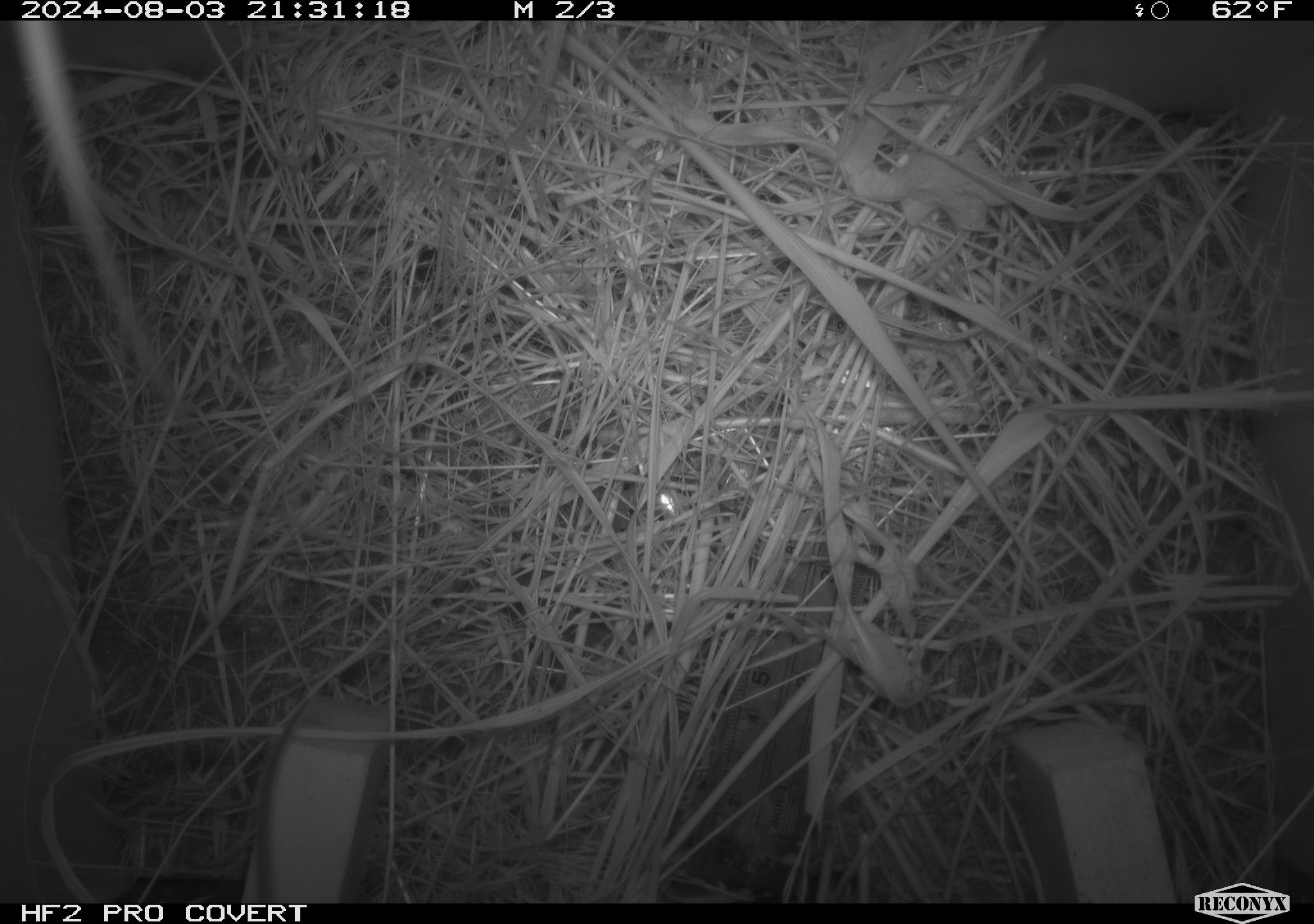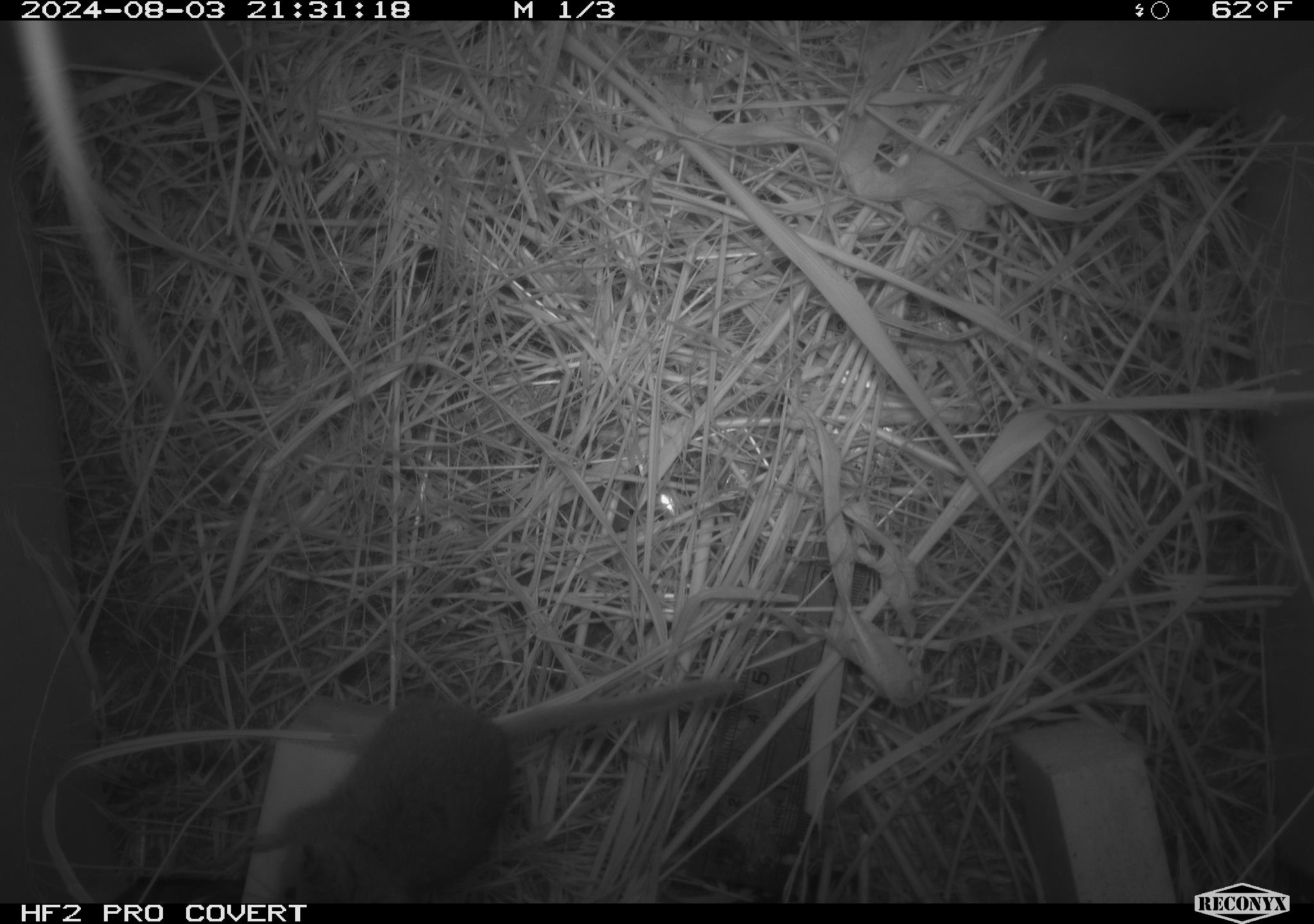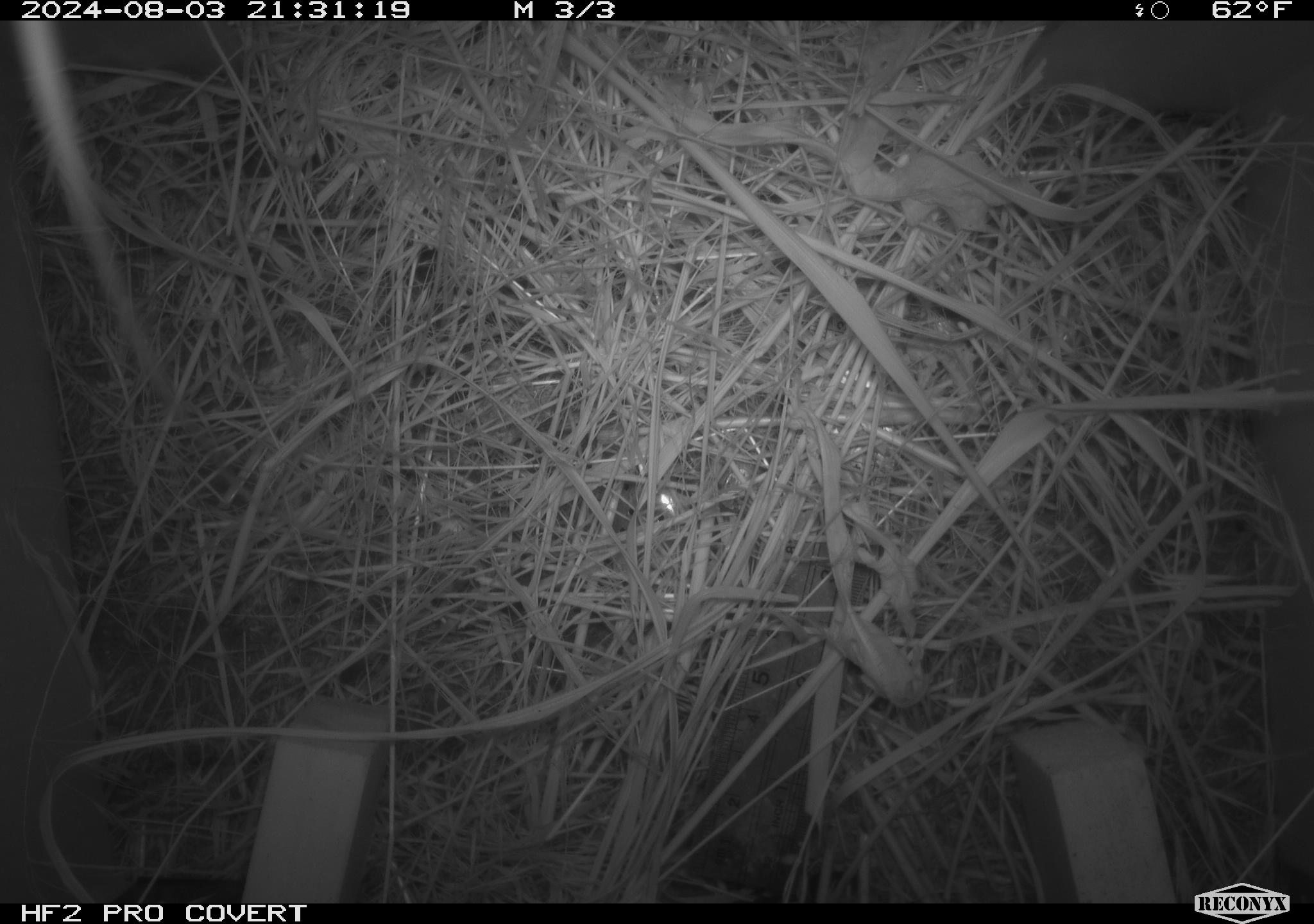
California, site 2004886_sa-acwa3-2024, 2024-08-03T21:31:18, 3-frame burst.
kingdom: Animalia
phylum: Chordata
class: Mammalia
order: Rodentia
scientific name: Rodentia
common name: mouse species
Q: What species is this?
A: Mouse species (Rodentia).